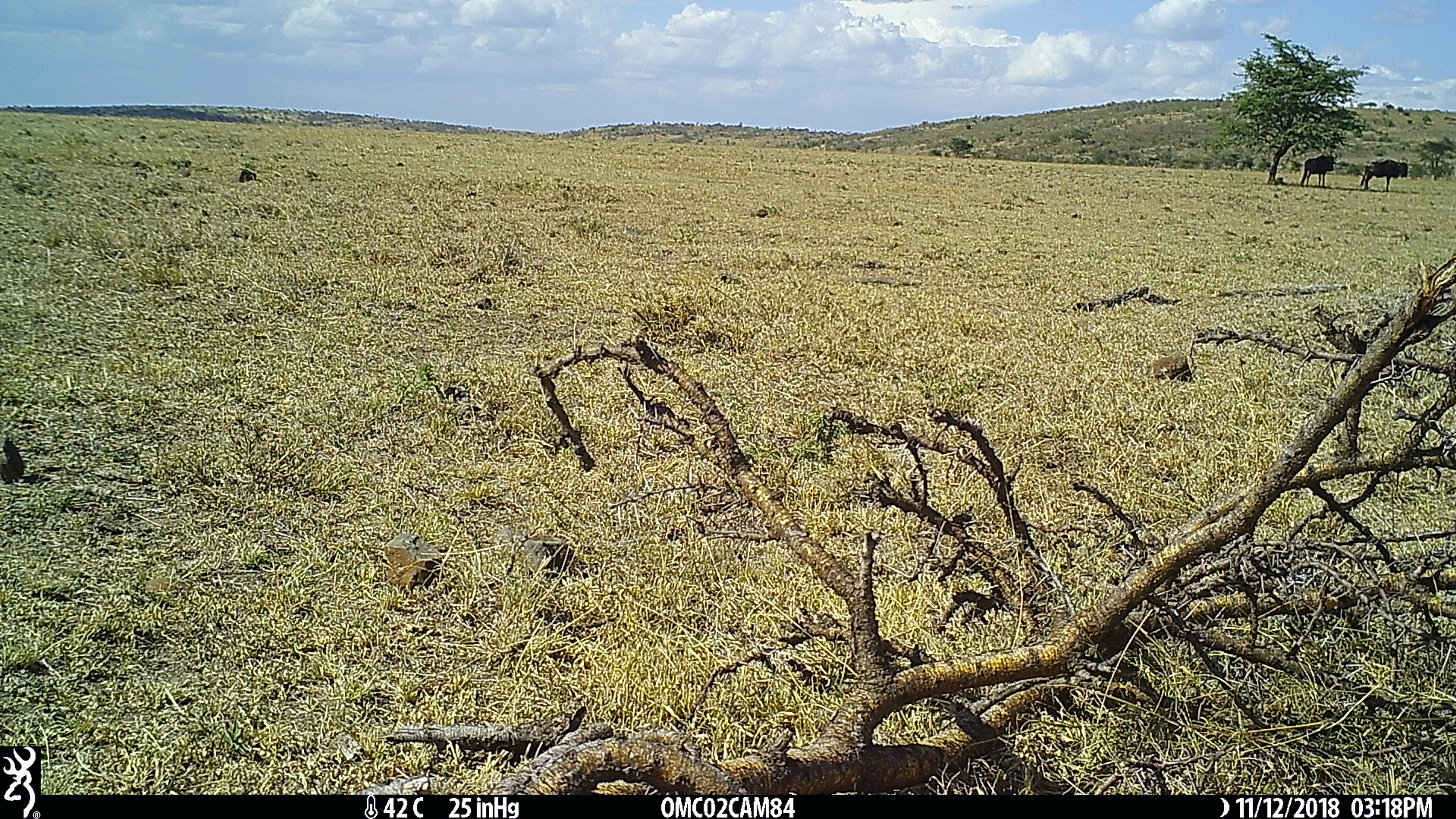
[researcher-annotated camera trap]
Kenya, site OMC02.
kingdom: Animalia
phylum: Chordata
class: Mammalia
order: Artiodactyla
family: Bovidae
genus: Connochaetes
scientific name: Connochaetes taurinus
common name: blue wildebeest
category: wildebeest